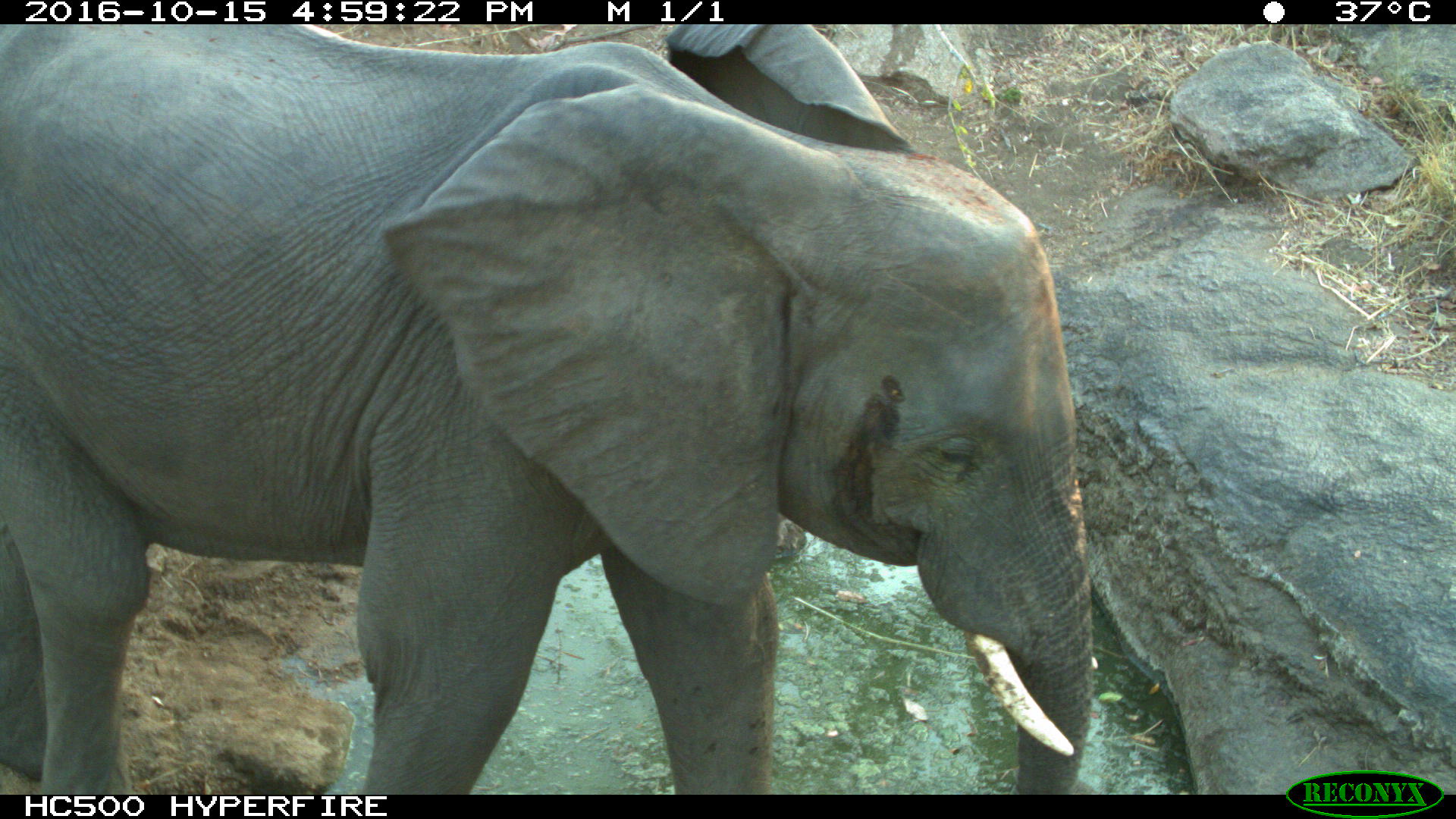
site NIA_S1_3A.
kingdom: Animalia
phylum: Chordata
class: Mammalia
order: Proboscidea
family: Elephantidae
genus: Loxodonta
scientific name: Loxodonta africana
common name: african bush elephant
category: elephant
Elephant (african bush elephant) (Loxodonta africana), count 1. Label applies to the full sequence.